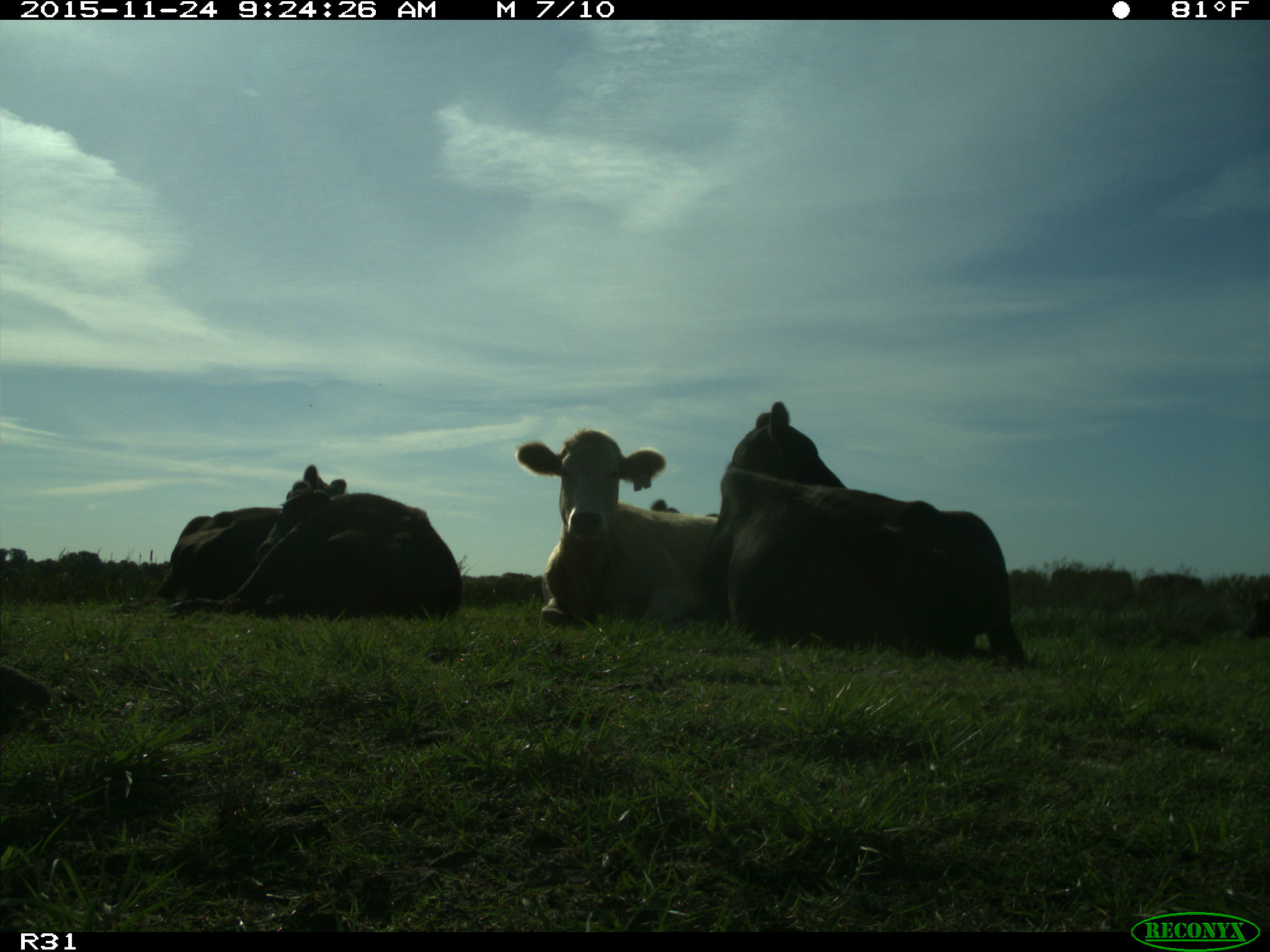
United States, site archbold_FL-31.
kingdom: Animalia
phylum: Chordata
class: Mammalia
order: Artiodactyla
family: Bovidae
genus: Bos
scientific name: Bos taurus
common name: domestic cow